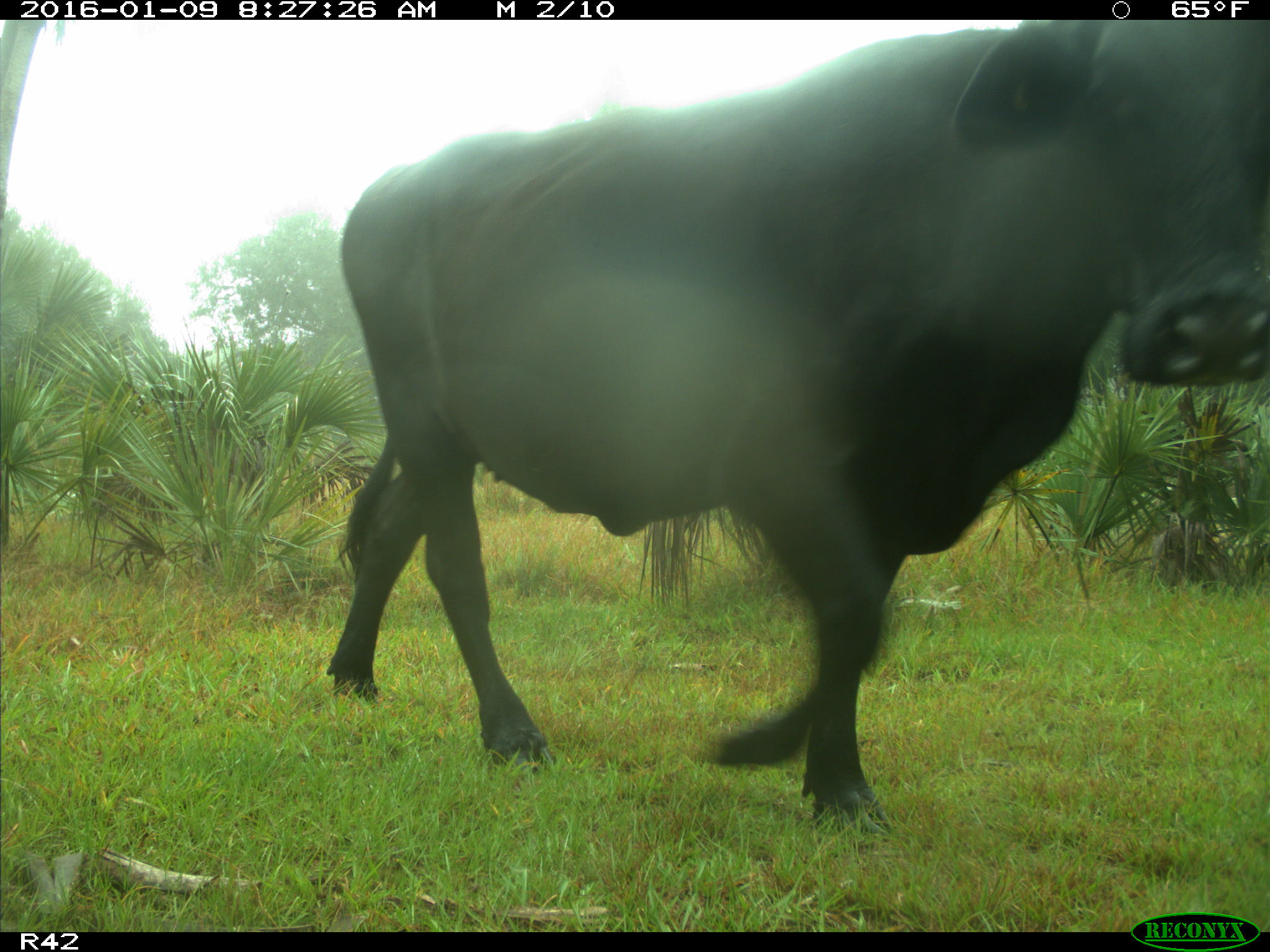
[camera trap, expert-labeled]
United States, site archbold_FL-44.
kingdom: Animalia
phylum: Chordata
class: Mammalia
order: Artiodactyla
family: Bovidae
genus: Bos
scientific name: Bos taurus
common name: domestic cow